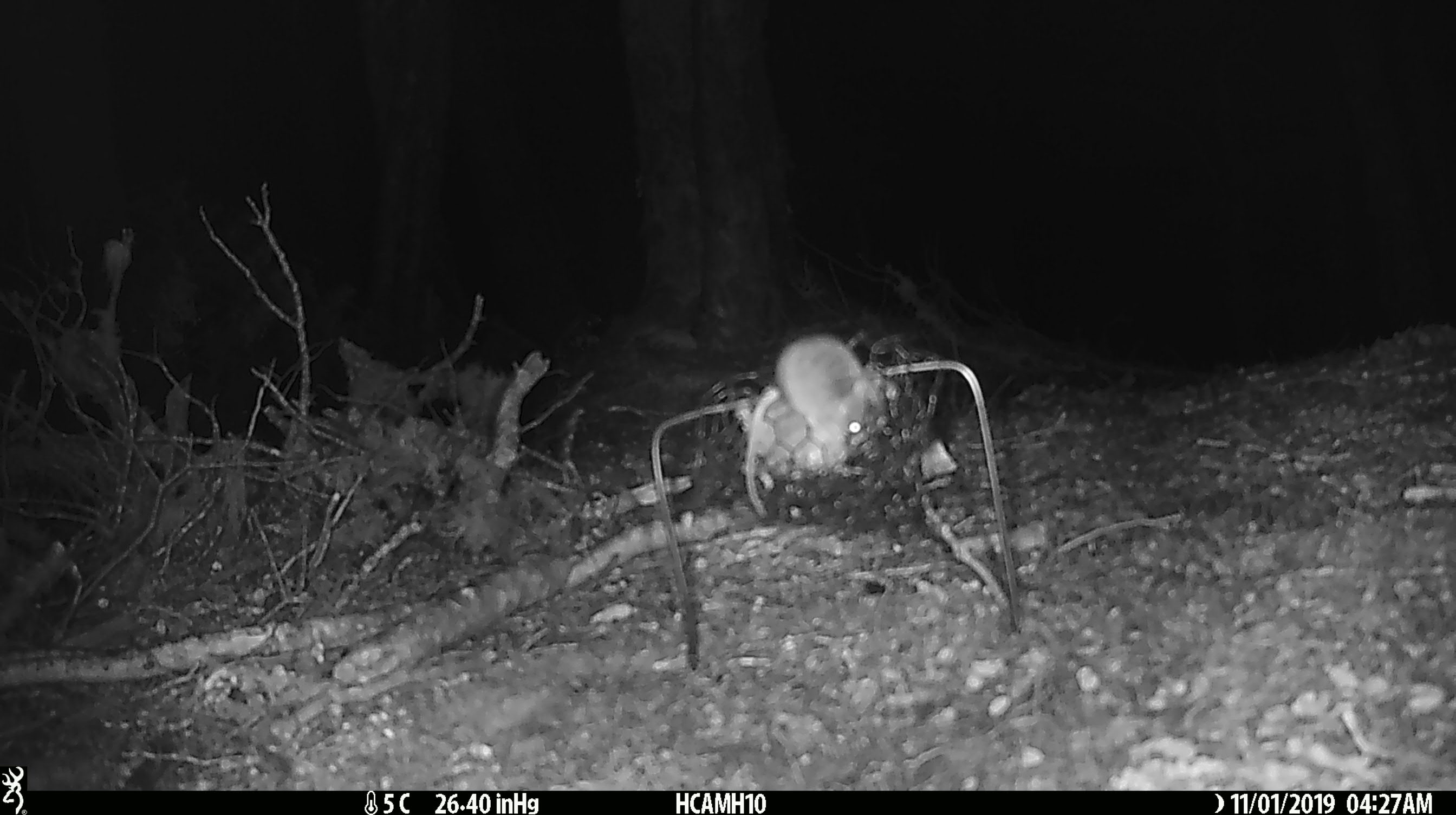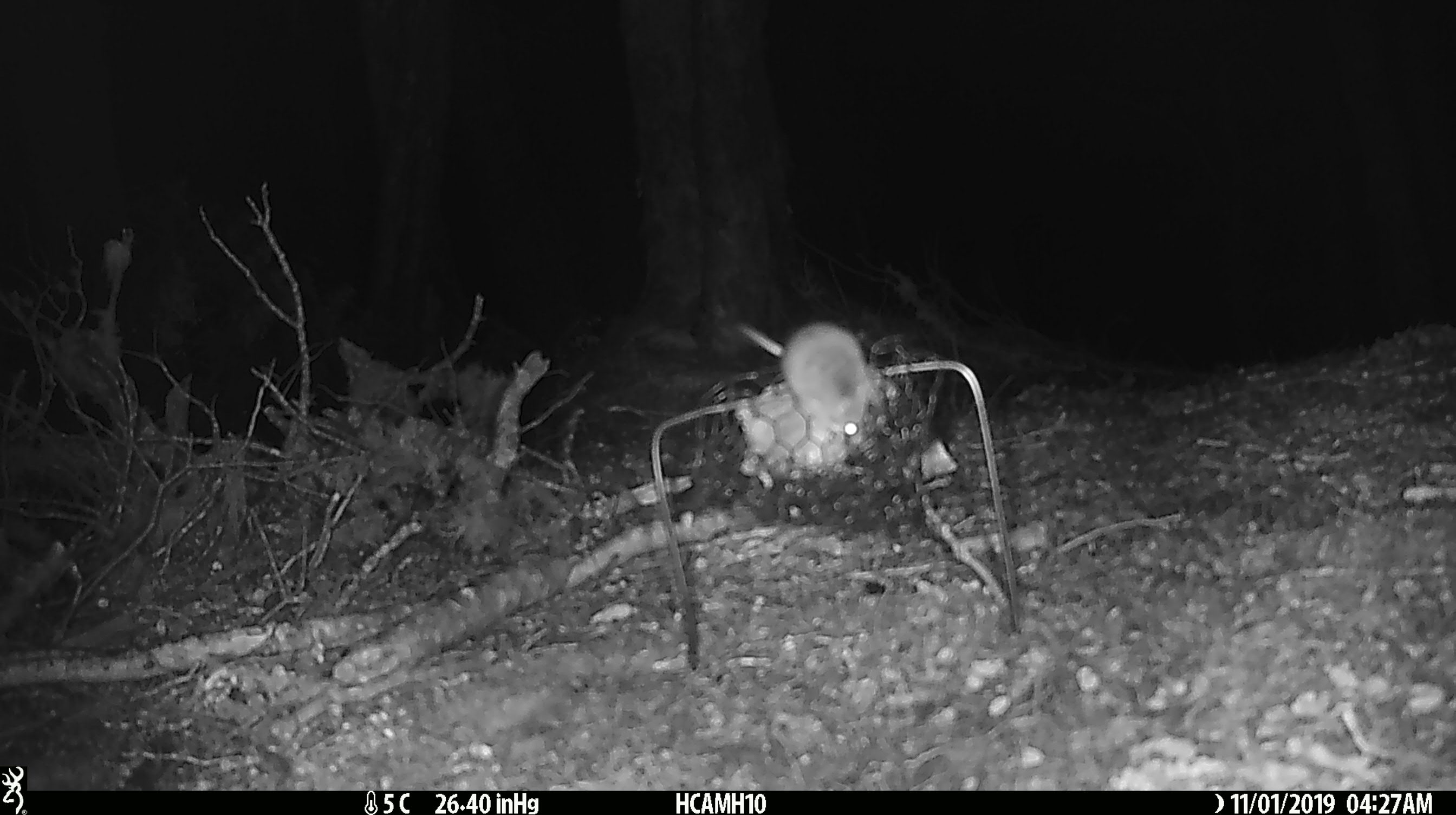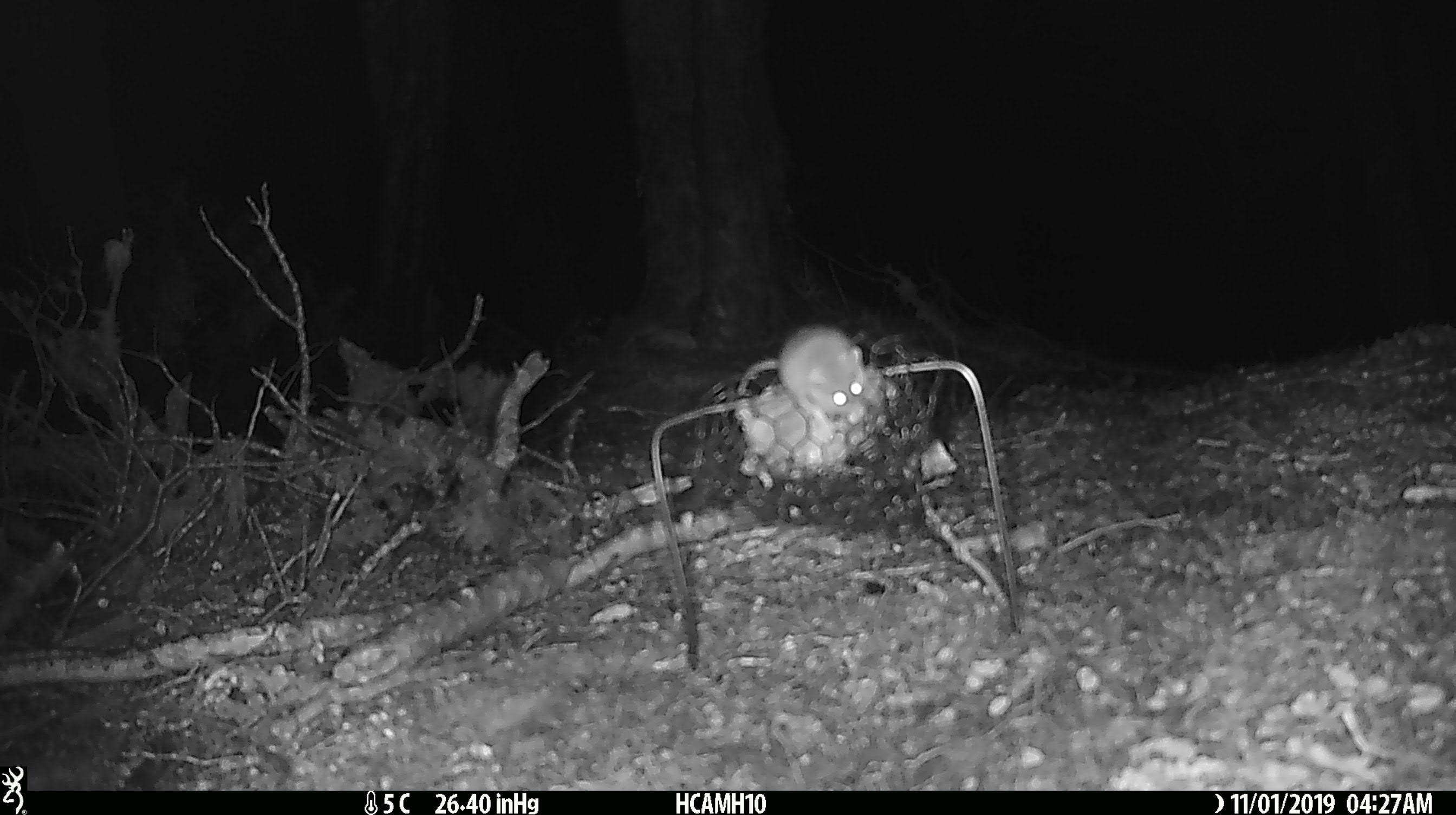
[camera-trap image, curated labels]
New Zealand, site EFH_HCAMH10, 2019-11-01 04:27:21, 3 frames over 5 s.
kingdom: Animalia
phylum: Chordata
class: Mammalia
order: Rodentia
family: Muridae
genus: Mus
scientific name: Mus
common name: mouse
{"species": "mouse (Mus)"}